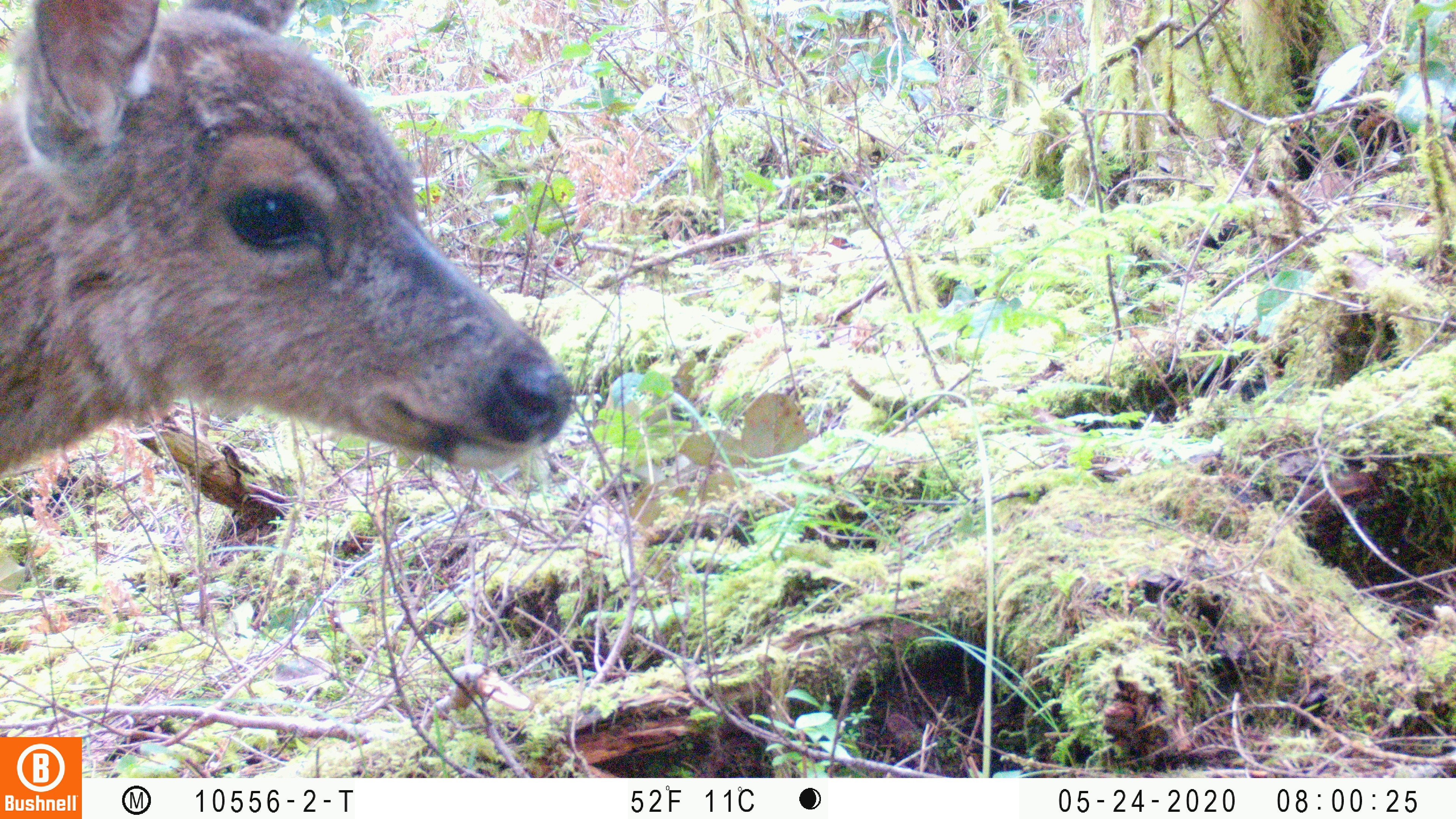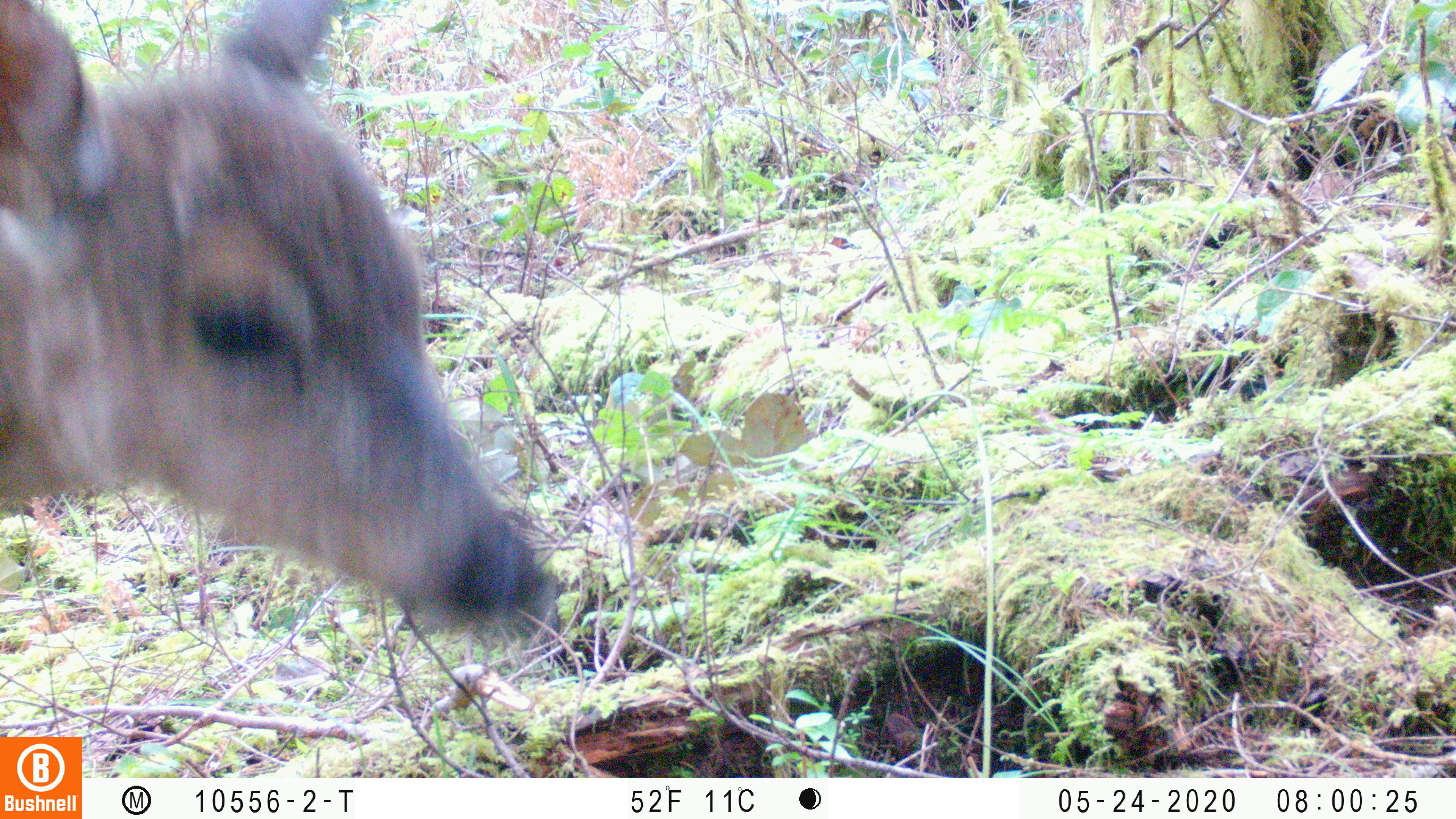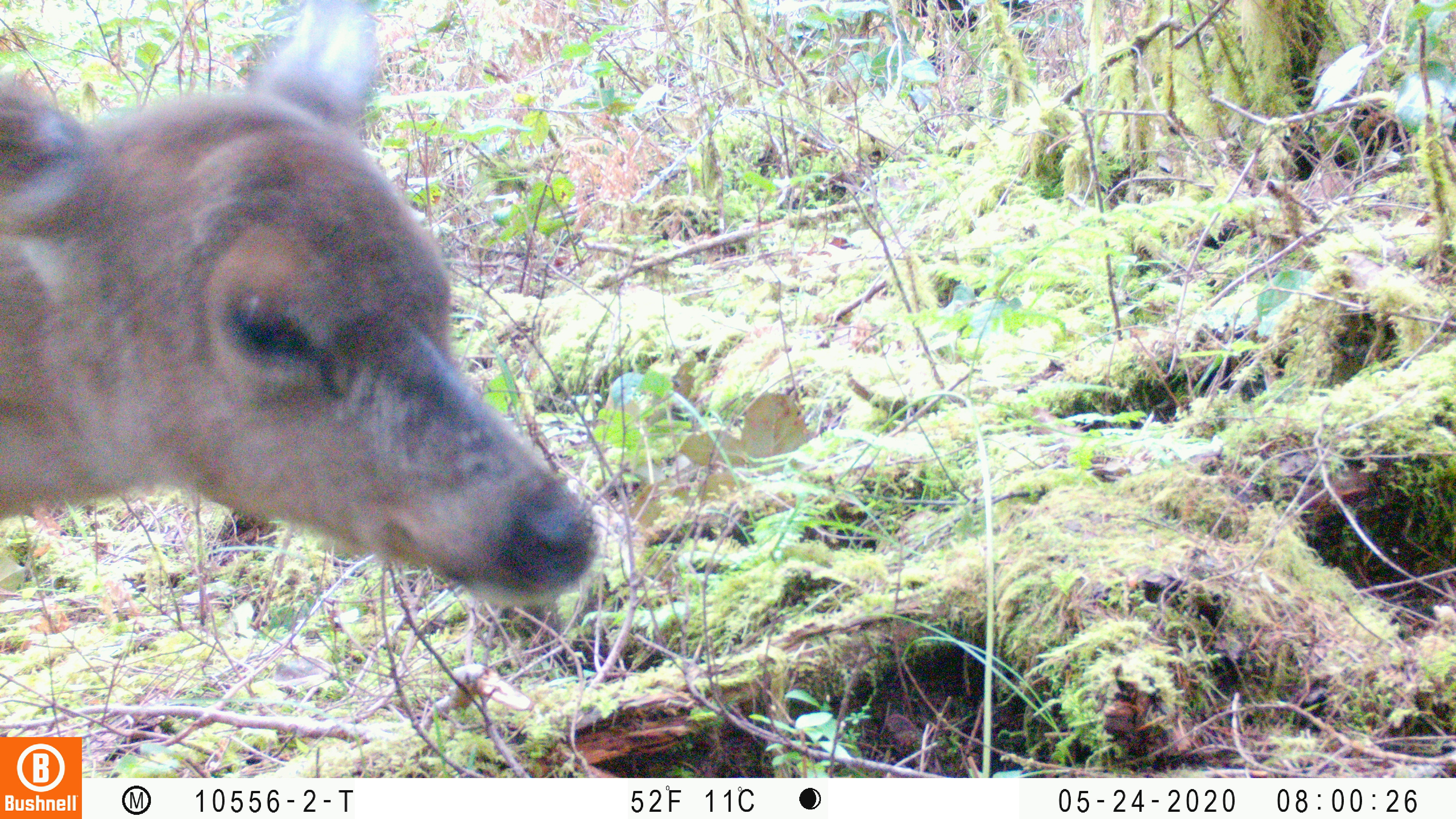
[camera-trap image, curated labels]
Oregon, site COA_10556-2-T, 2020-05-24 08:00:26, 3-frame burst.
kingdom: Animalia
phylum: Chordata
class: Mammalia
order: Artiodactyla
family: Cervidae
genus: Odocoileus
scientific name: Odocoileus hemionus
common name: black-tailed deer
Black-tailed deer (Odocoileus hemionus).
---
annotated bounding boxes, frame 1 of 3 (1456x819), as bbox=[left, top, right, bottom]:
black-tailed deer: bbox=[2, 0, 579, 512]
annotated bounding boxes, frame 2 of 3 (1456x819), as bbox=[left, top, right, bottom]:
black-tailed deer: bbox=[2, 2, 558, 641]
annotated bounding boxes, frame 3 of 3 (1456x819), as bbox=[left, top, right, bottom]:
black-tailed deer: bbox=[0, 0, 609, 611]